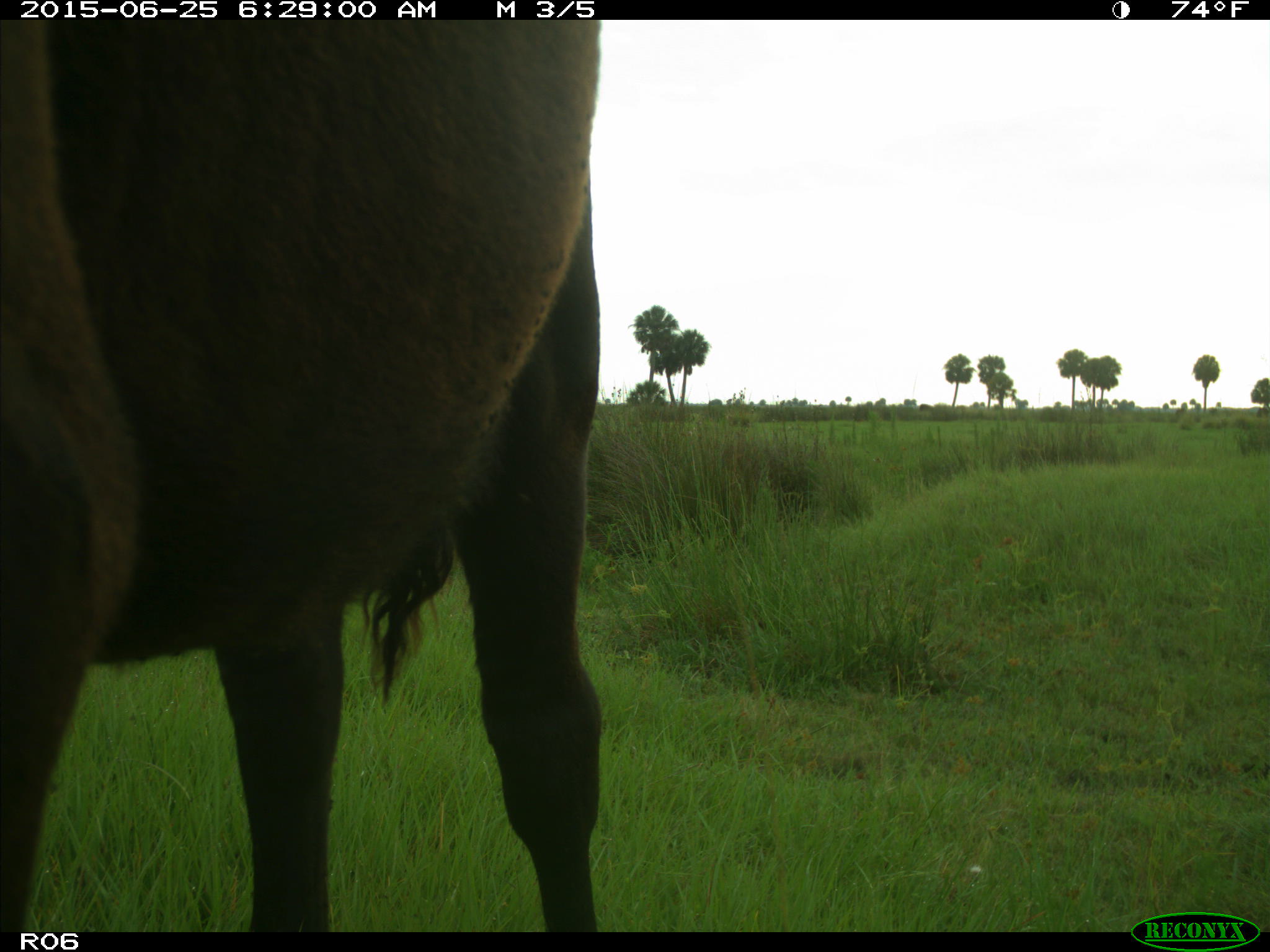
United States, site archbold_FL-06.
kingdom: Animalia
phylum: Chordata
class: Mammalia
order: Artiodactyla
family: Bovidae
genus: Bos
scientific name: Bos taurus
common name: domestic cow